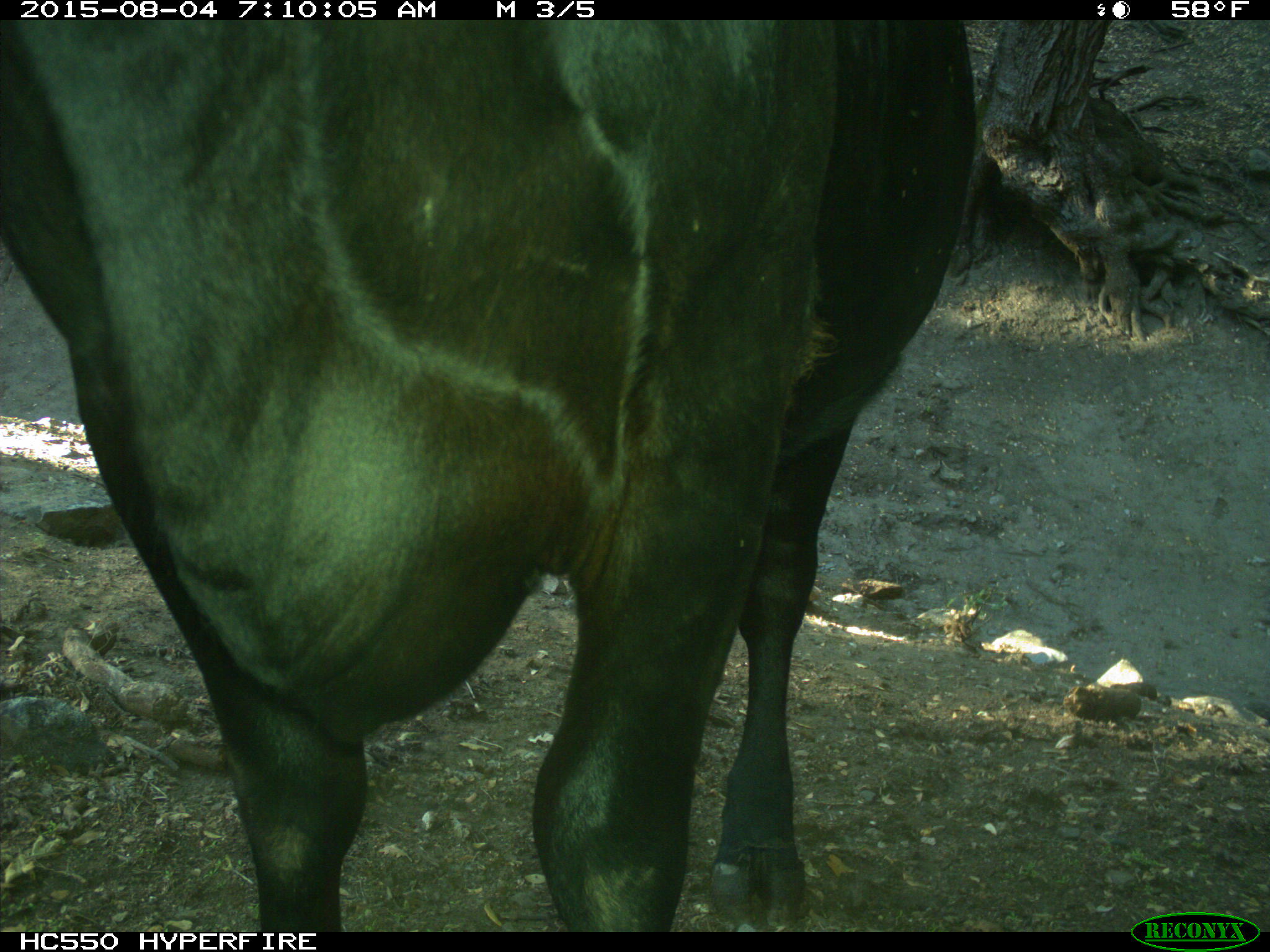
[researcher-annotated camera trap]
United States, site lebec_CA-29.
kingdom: Animalia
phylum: Chordata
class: Mammalia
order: Artiodactyla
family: Bovidae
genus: Bos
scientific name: Bos taurus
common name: domestic cow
Bos taurus (domestic cow).